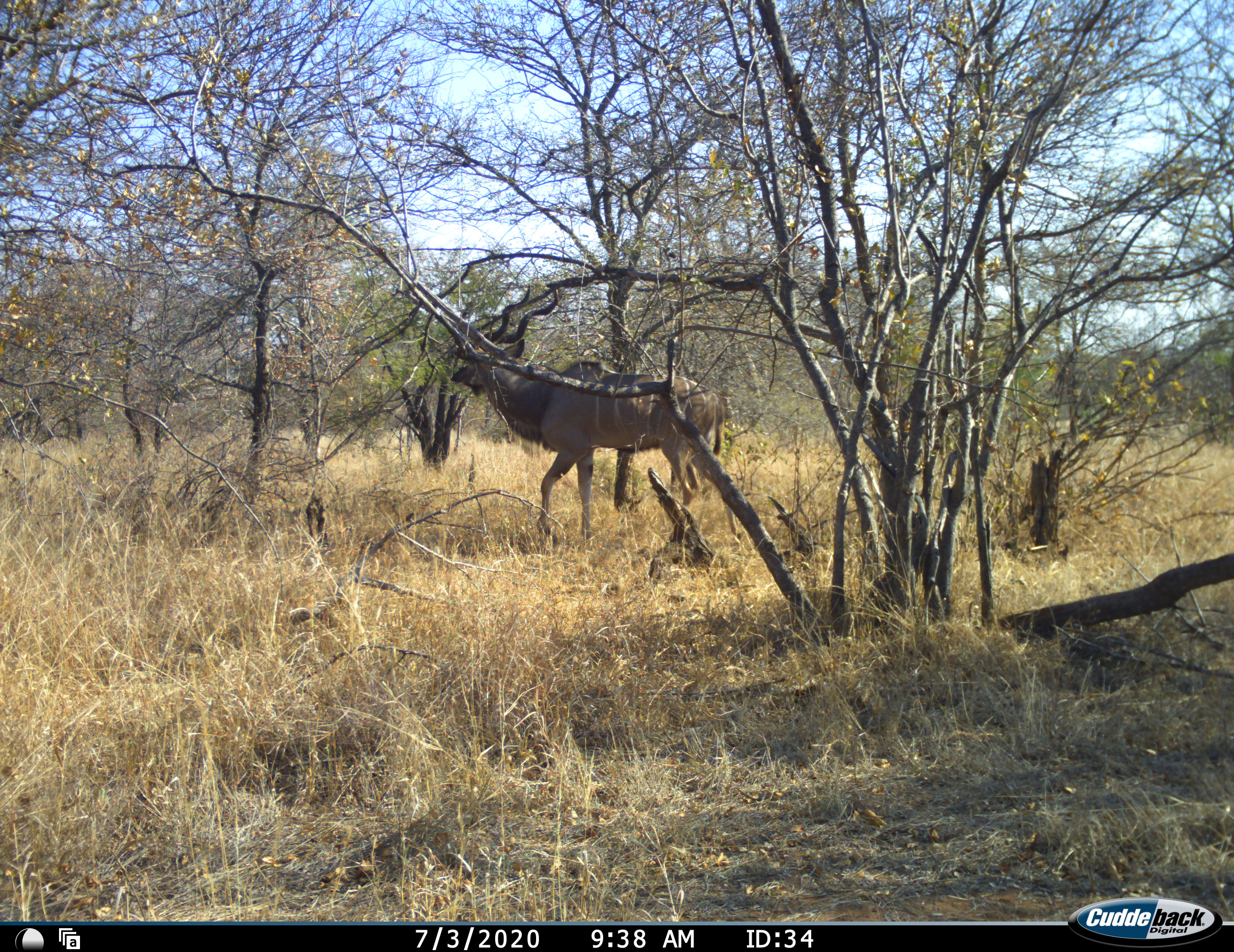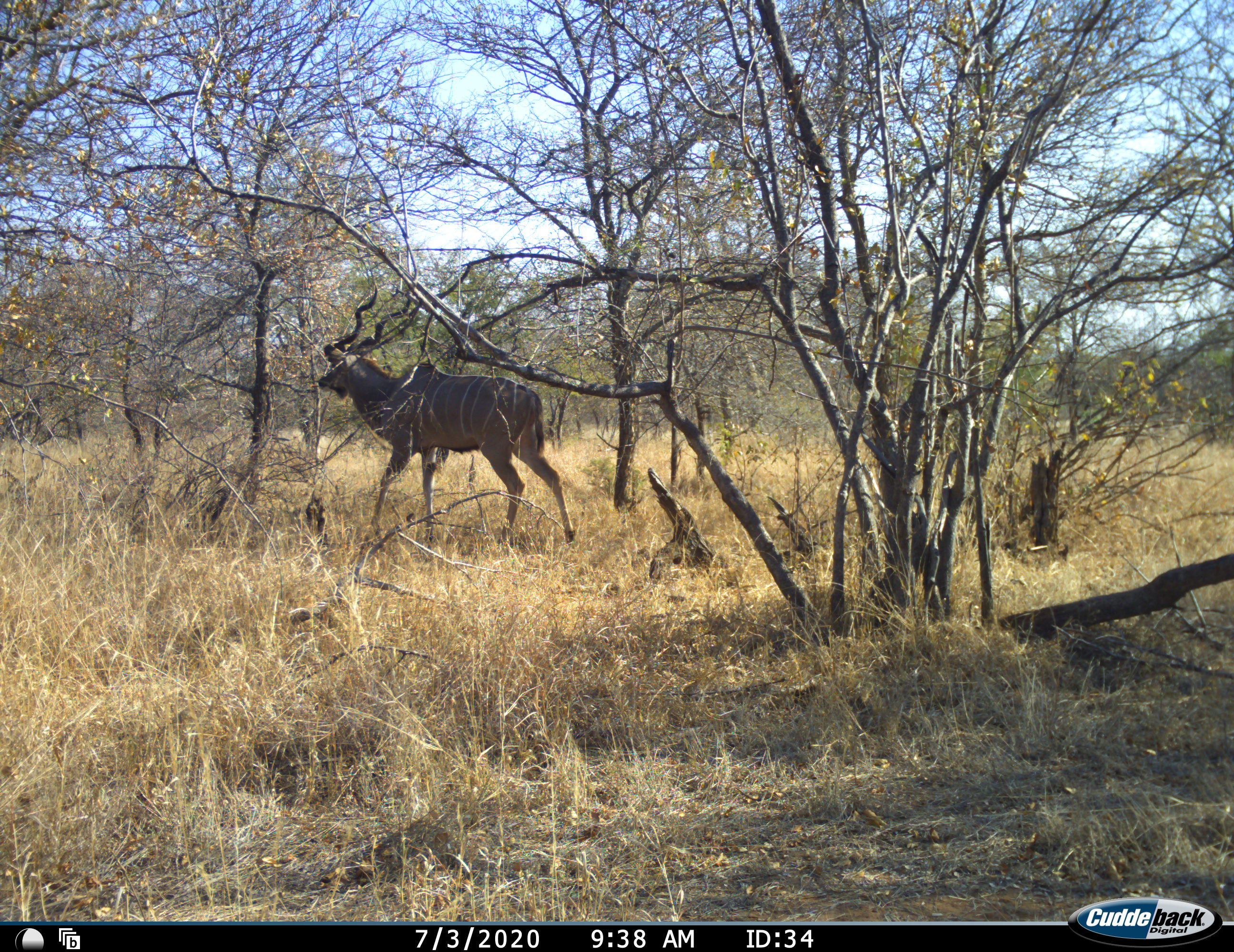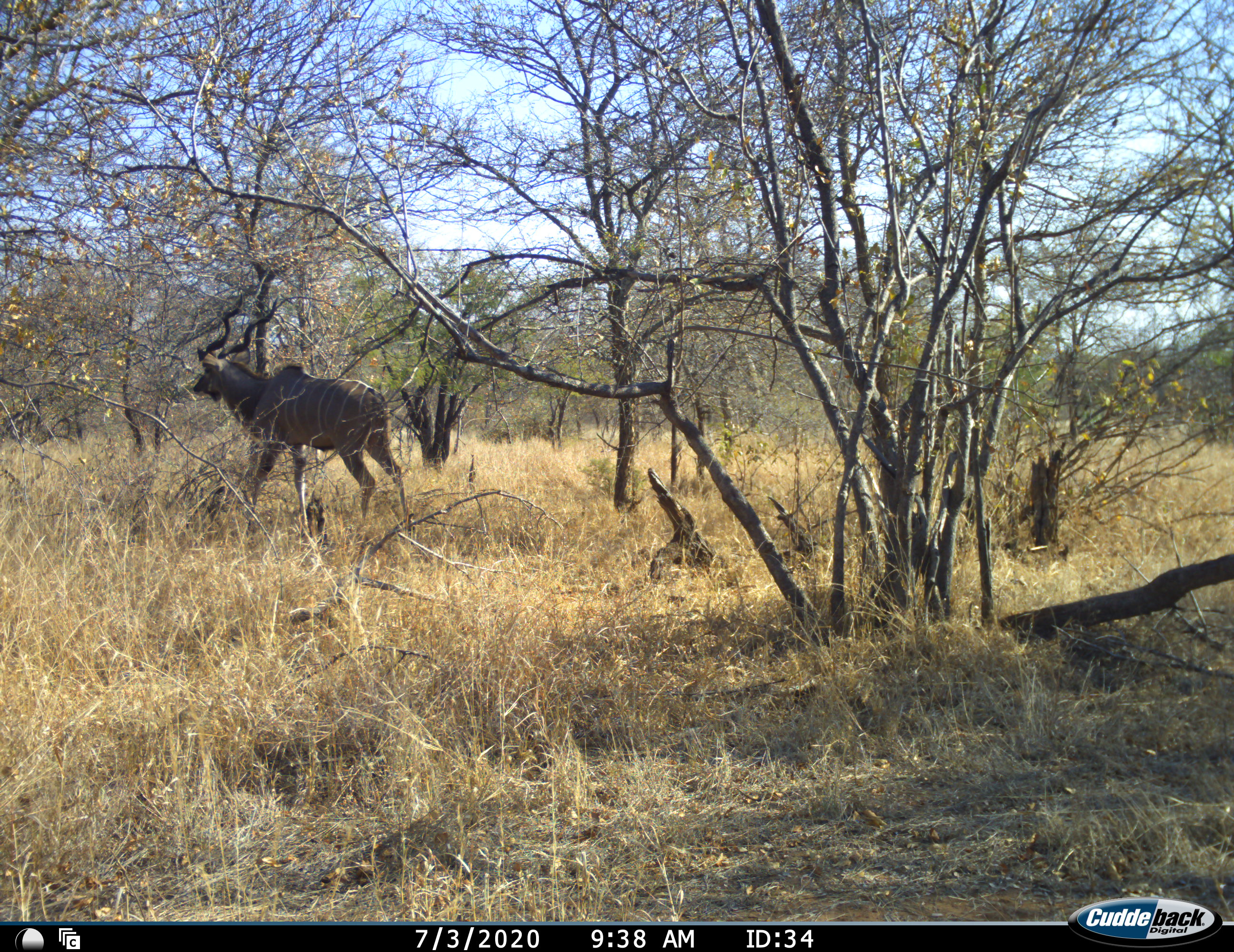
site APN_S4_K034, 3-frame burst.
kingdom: Animalia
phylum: Chordata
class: Mammalia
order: Artiodactyla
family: Bovidae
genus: Tragelaphus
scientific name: Tragelaphus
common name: kudu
Kudu (Tragelaphus), count 1. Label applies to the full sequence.